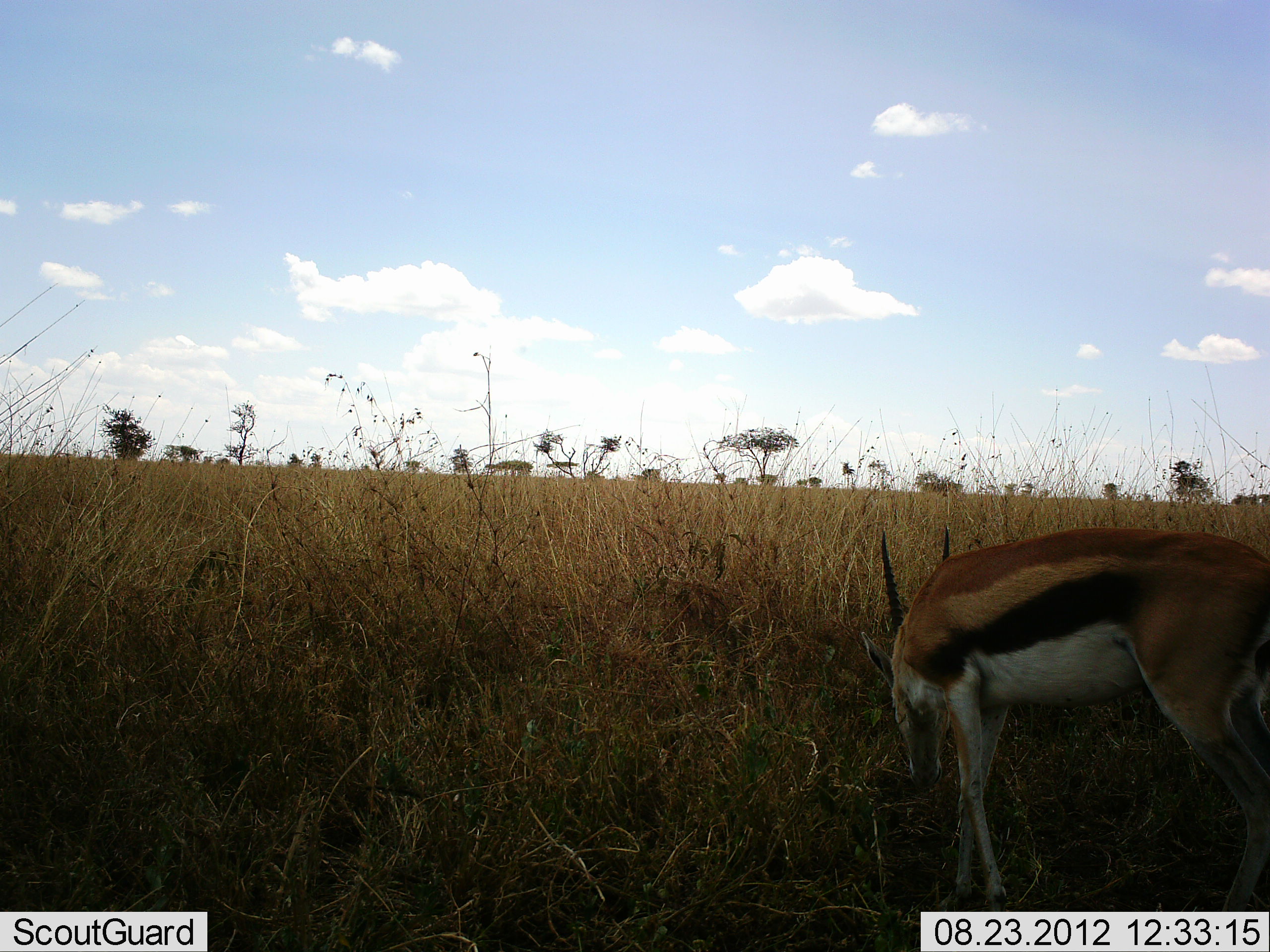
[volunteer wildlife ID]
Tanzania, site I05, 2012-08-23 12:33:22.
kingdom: Animalia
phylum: Chordata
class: Mammalia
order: Artiodactyla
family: Bovidae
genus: Eudorcas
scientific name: Eudorcas thomsonii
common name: thomson's gazelle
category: gazellethomsons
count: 1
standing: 33%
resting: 0%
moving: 8%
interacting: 0%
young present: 0%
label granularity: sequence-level